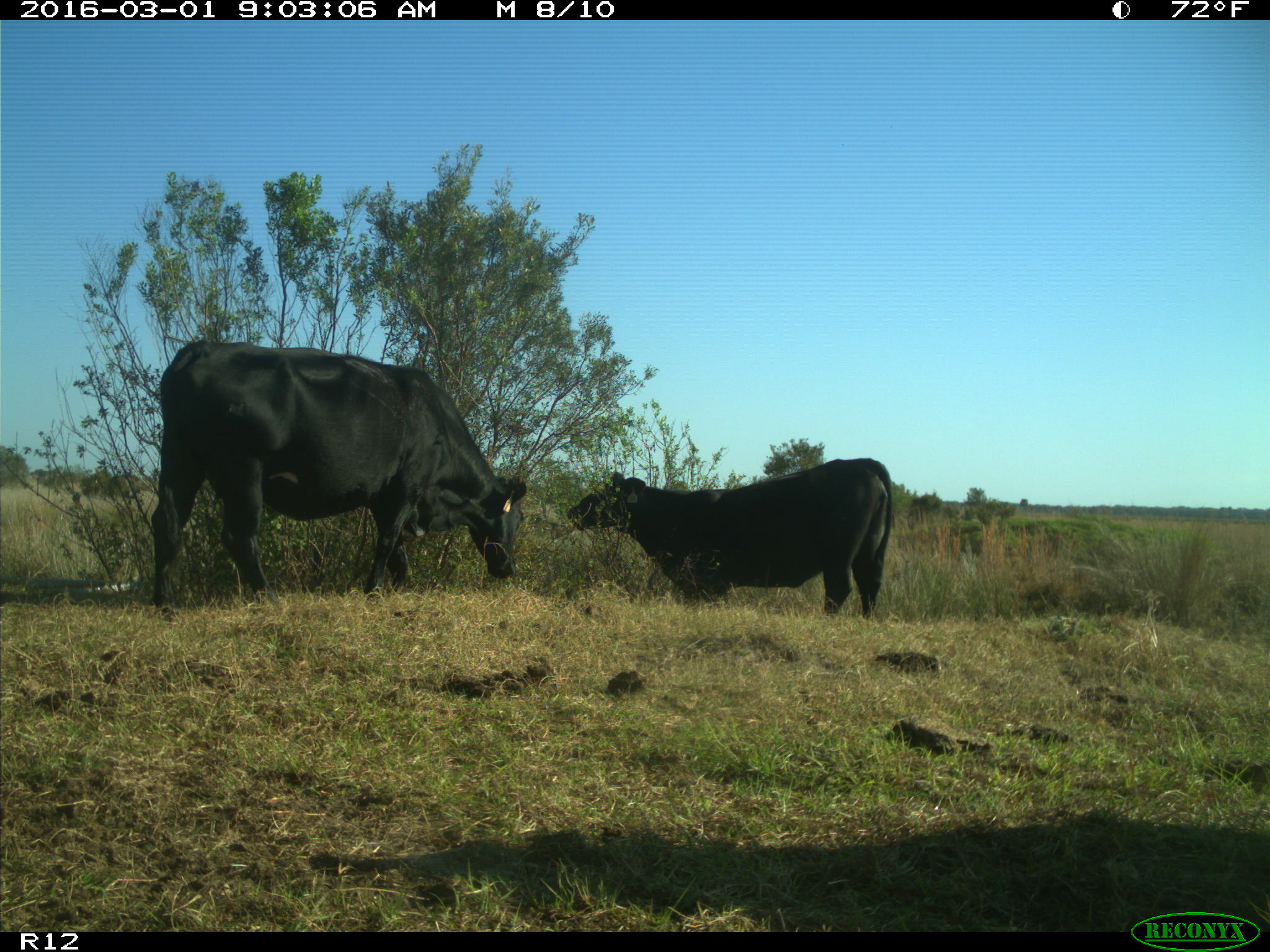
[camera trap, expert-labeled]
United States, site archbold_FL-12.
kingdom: Animalia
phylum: Chordata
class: Mammalia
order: Artiodactyla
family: Bovidae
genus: Bos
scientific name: Bos taurus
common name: domestic cow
Bos taurus (domestic cow).